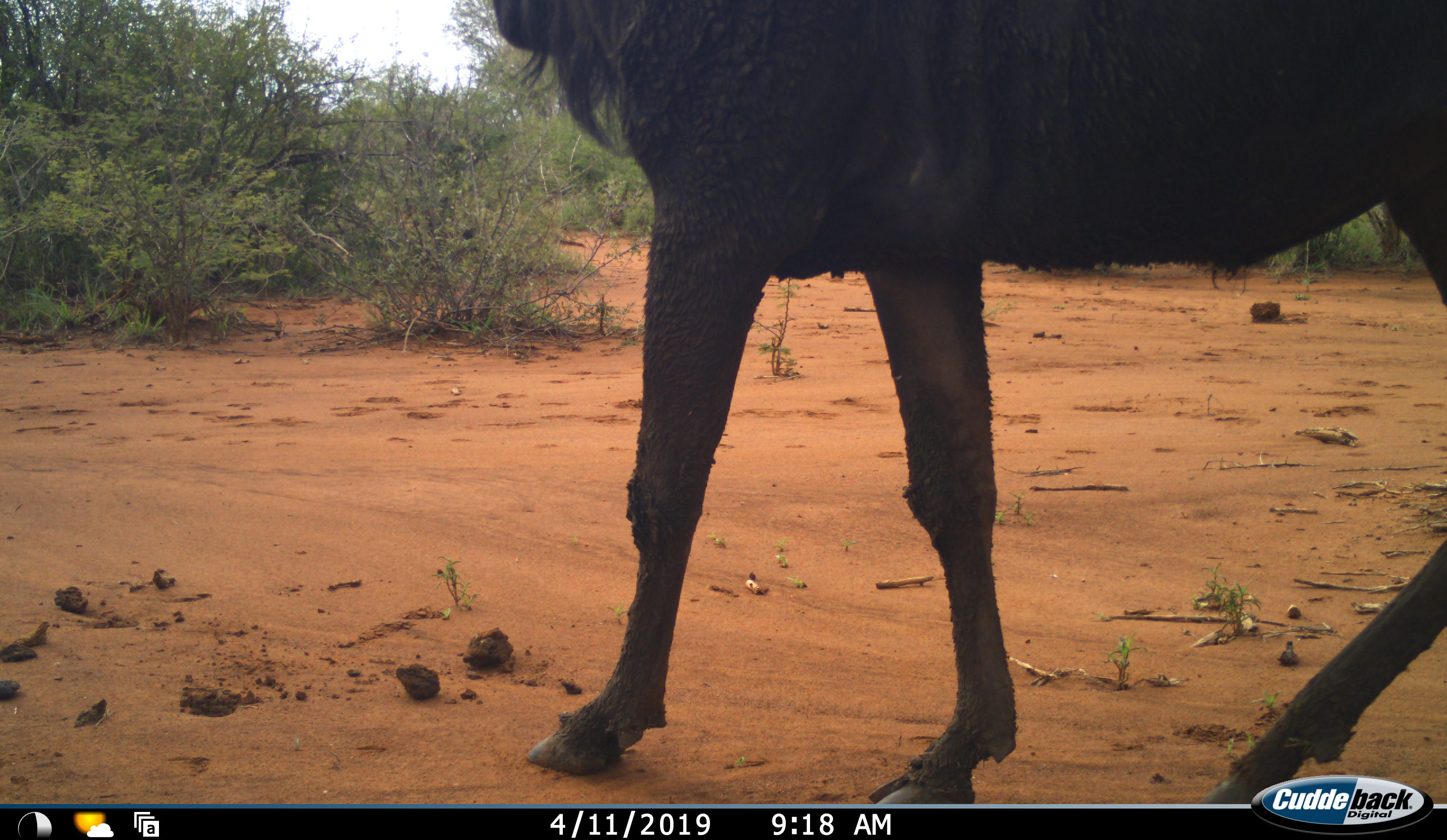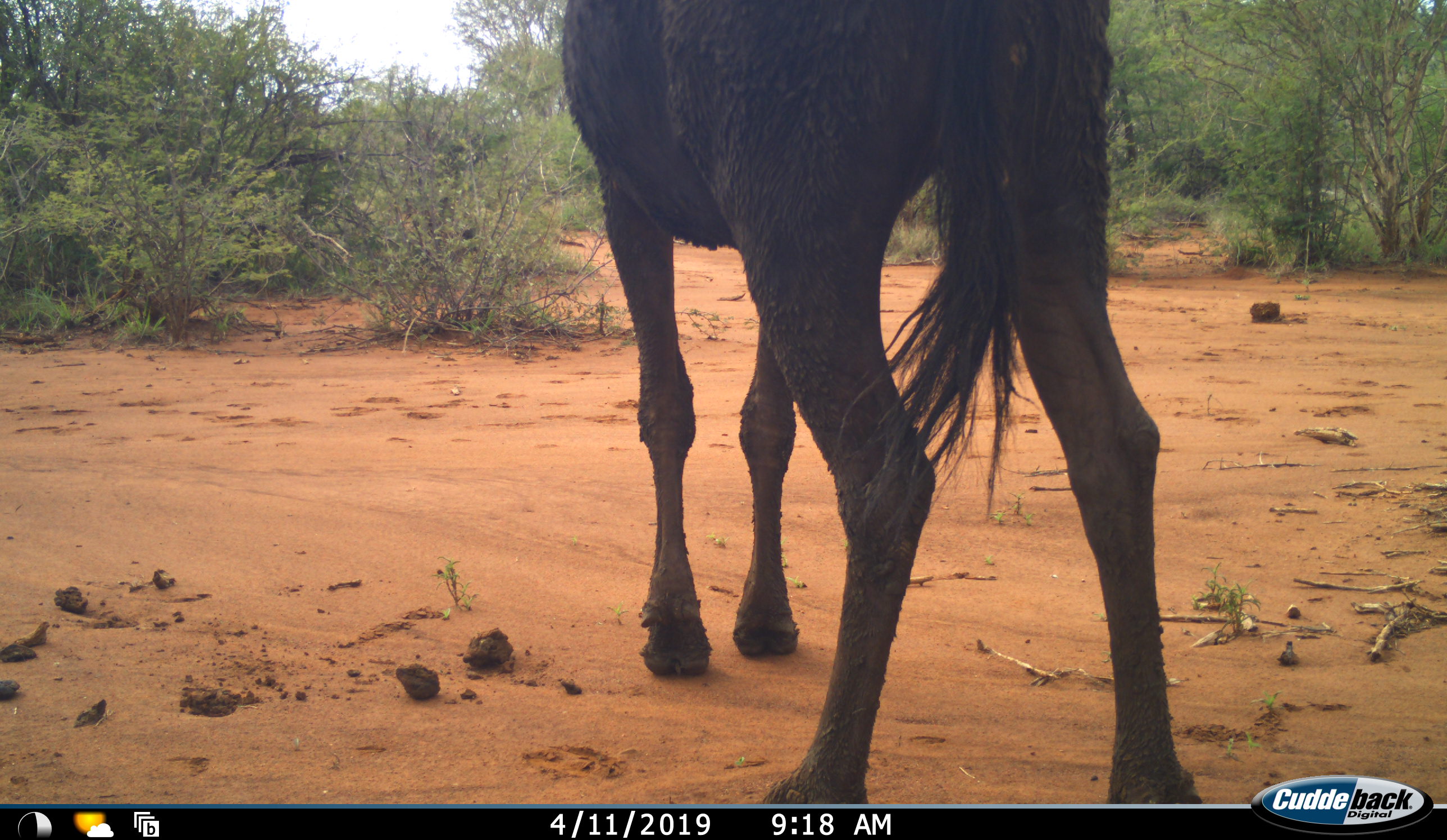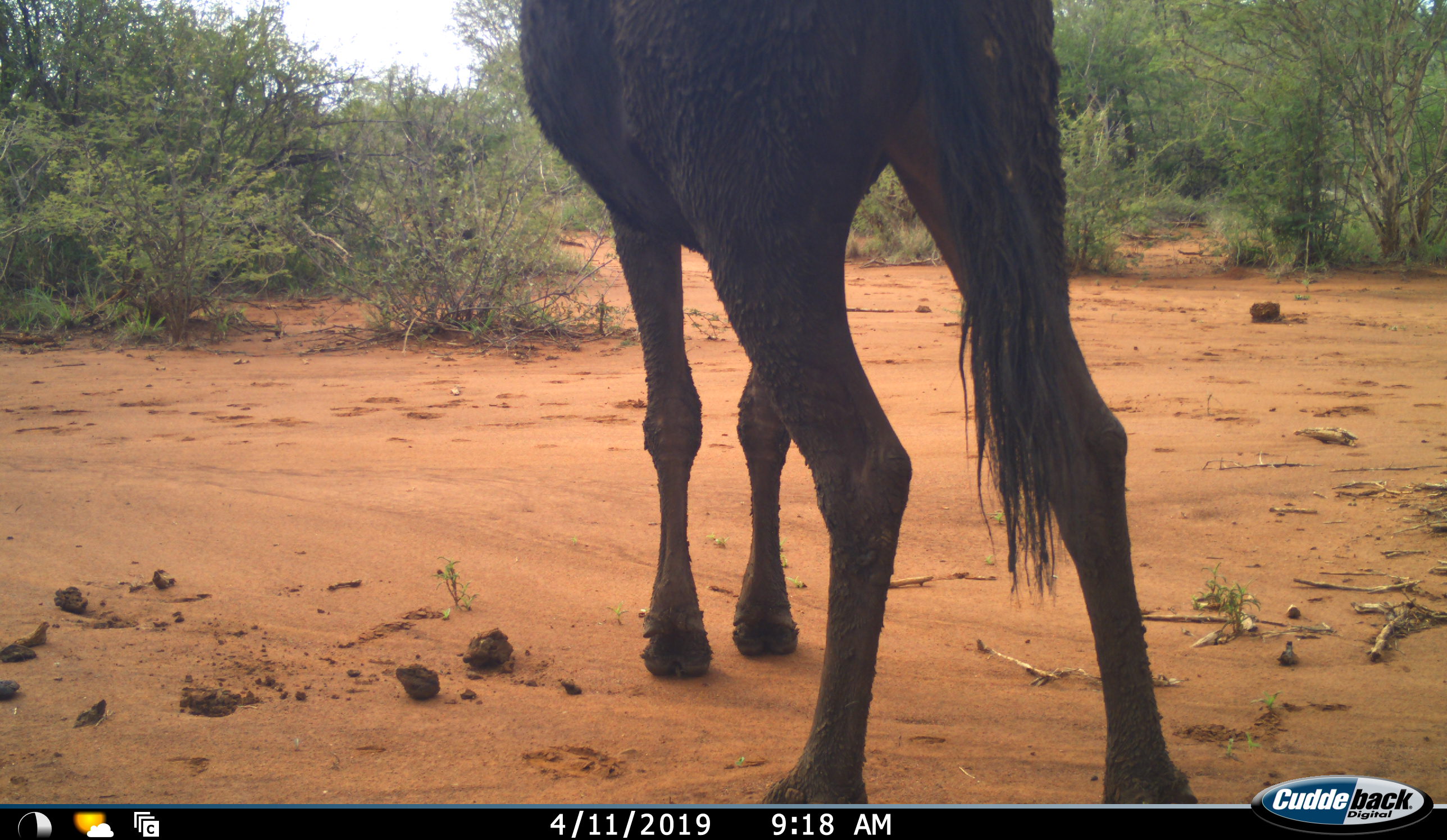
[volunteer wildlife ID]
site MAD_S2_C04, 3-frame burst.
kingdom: Animalia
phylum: Chordata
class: Mammalia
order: Artiodactyla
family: Bovidae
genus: Connochaetes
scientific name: Connochaetes taurinus taurinus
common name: blue wildebeest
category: wildebeestblue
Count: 1.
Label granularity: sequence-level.